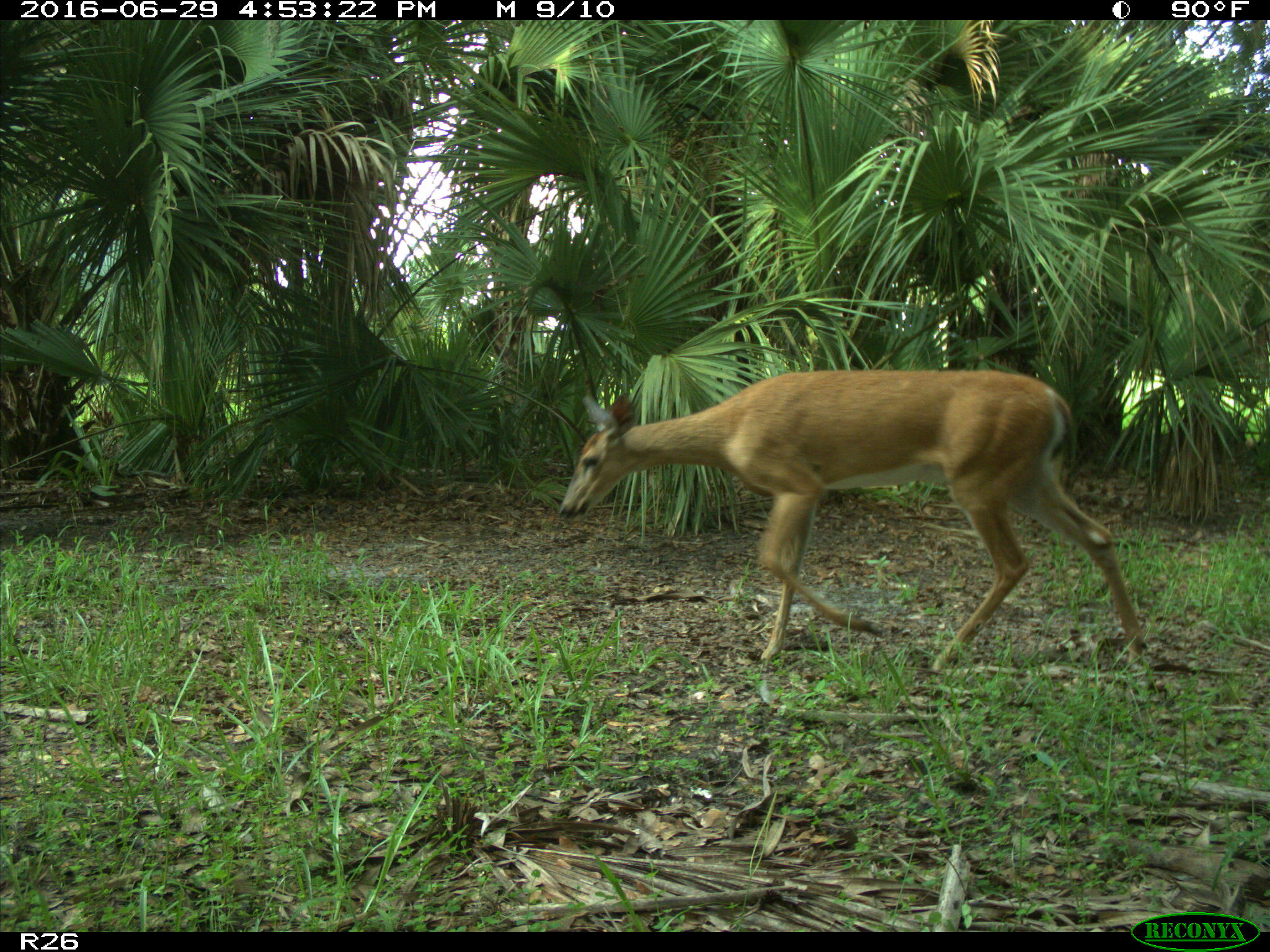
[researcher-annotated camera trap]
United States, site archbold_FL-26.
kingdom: Animalia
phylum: Chordata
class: Mammalia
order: Artiodactyla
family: Cervidae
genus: Odocoileus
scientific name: Odocoileus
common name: deer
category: unidentified deer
Unidentified deer (deer) (Odocoileus).